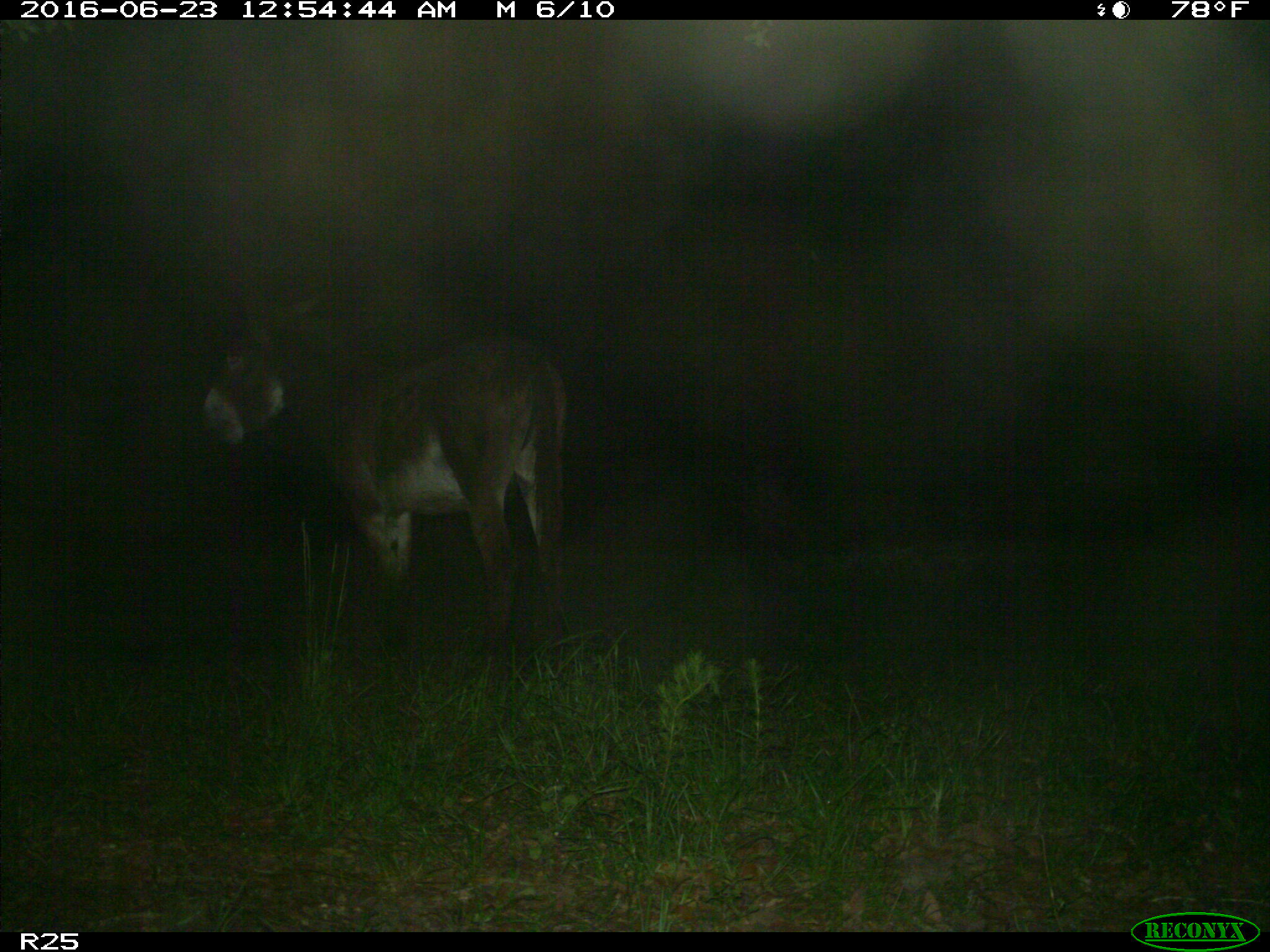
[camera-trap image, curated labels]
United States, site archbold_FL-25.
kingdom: Animalia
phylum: Chordata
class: Mammalia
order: Artiodactyla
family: Bovidae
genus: Bos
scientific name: Bos taurus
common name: domestic cow